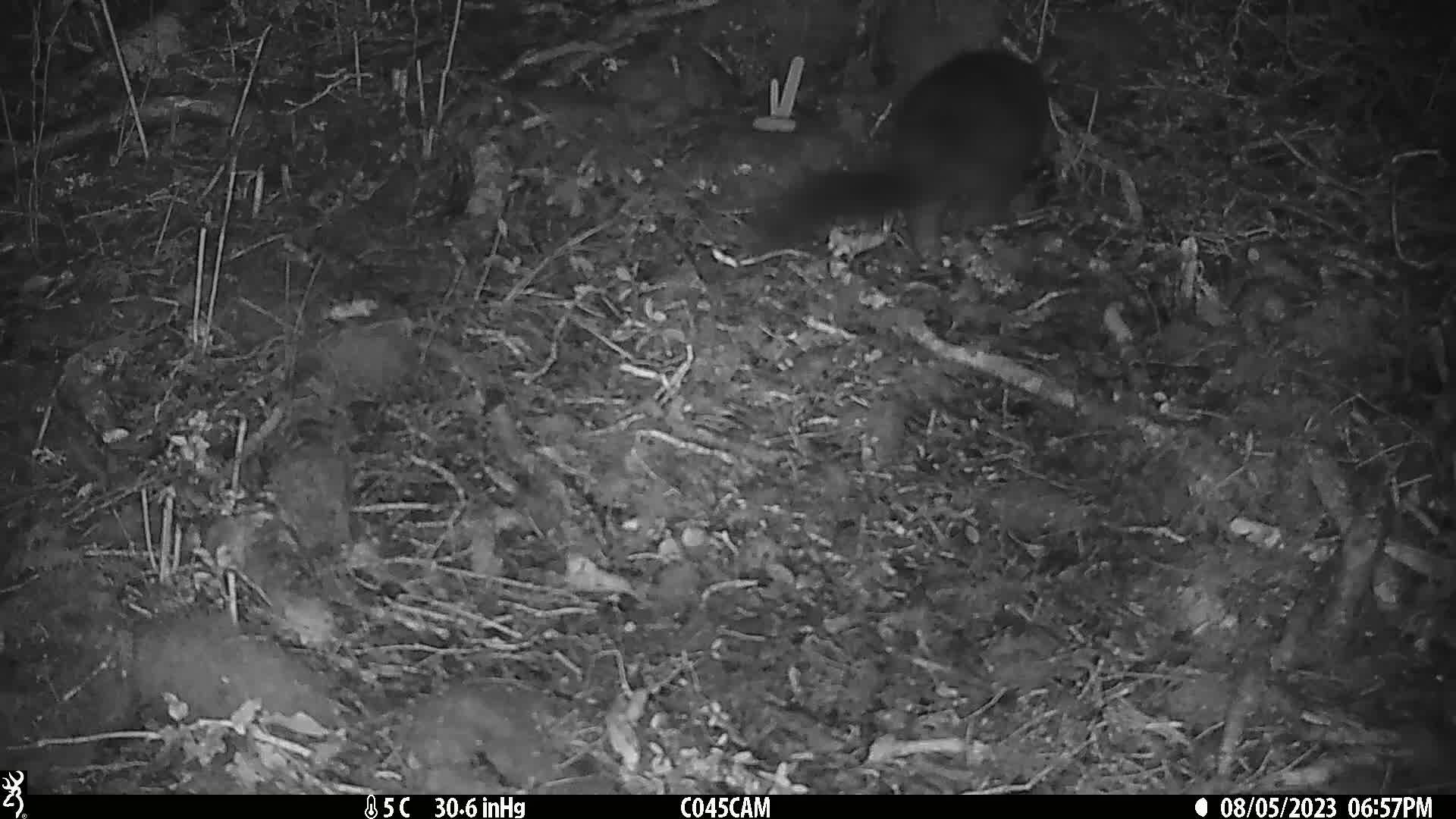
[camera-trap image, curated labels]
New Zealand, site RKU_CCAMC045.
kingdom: Animalia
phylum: Chordata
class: Mammalia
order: Diprotodontia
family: Phalangeridae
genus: Trichosurus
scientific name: Trichosurus vulpecula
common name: common brushtail possum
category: possum